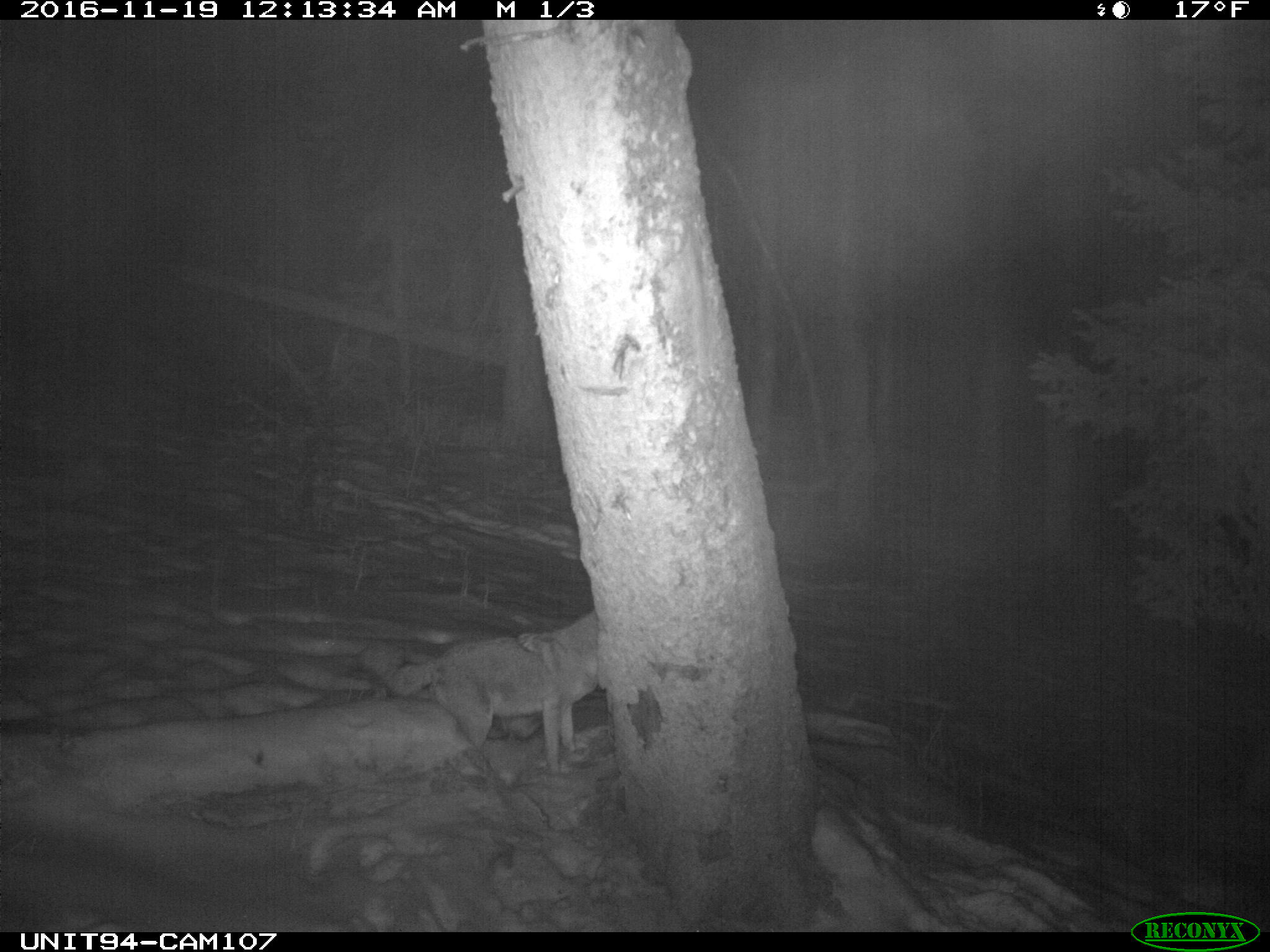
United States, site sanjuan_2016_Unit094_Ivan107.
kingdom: Animalia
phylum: Chordata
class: Mammalia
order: Carnivora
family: Canidae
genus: Canis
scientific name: Canis latrans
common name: coyote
Canis latrans (coyote).